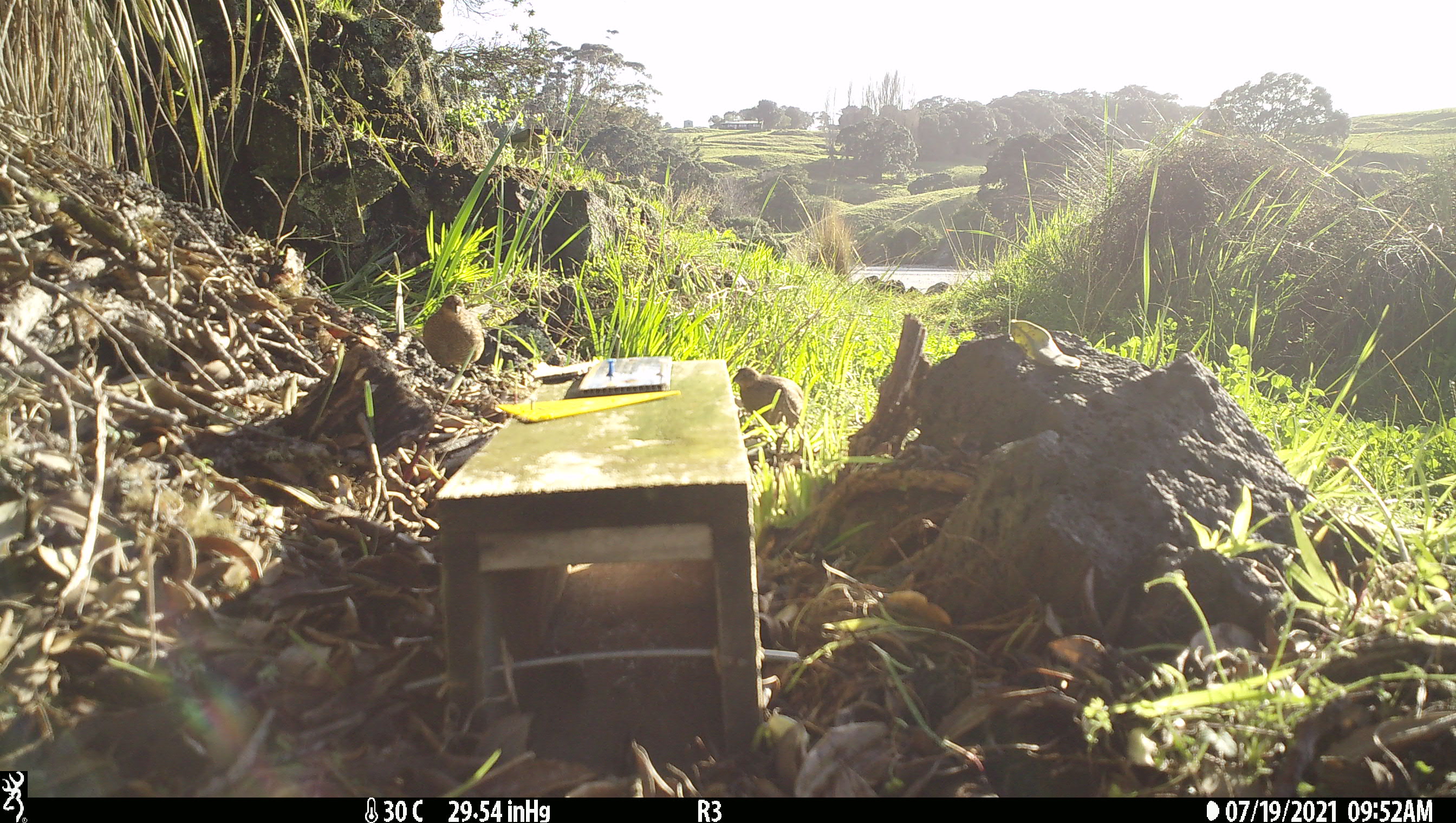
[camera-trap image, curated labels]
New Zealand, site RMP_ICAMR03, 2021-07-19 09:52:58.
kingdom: Animalia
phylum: Chordata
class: Aves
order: Galliformes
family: Phasianidae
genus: Synoicus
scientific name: Synoicus ypsilophorus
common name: brown quail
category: quail brown